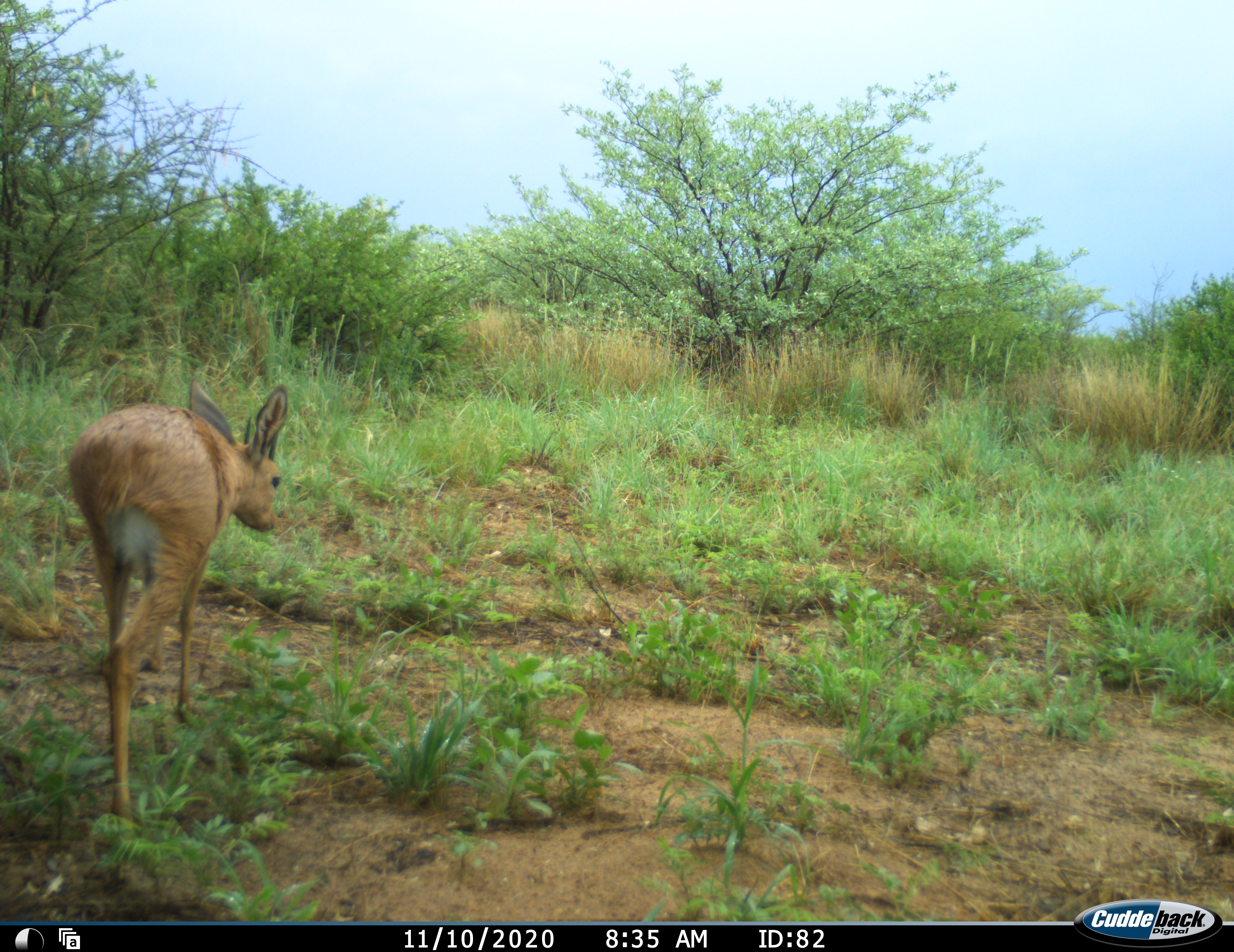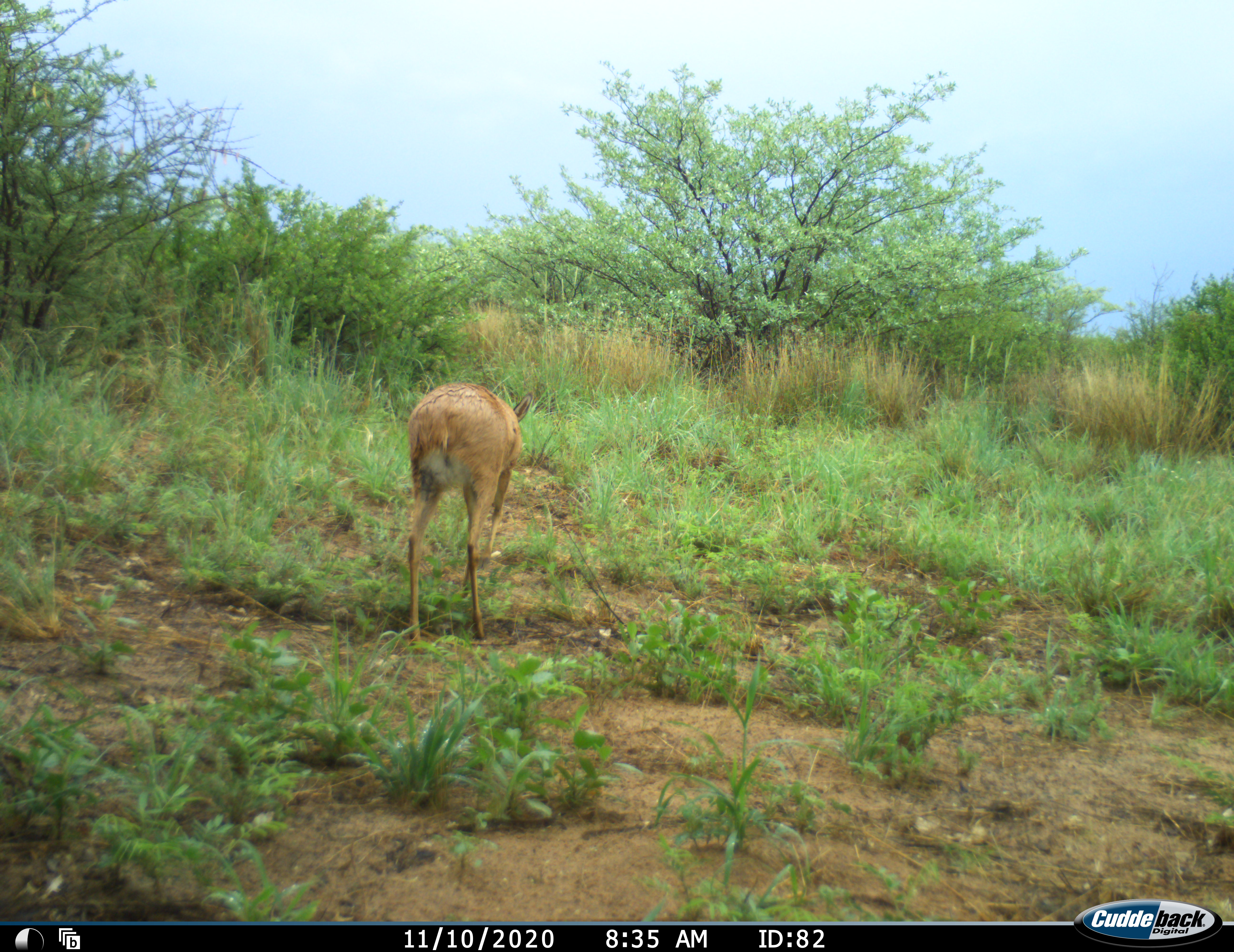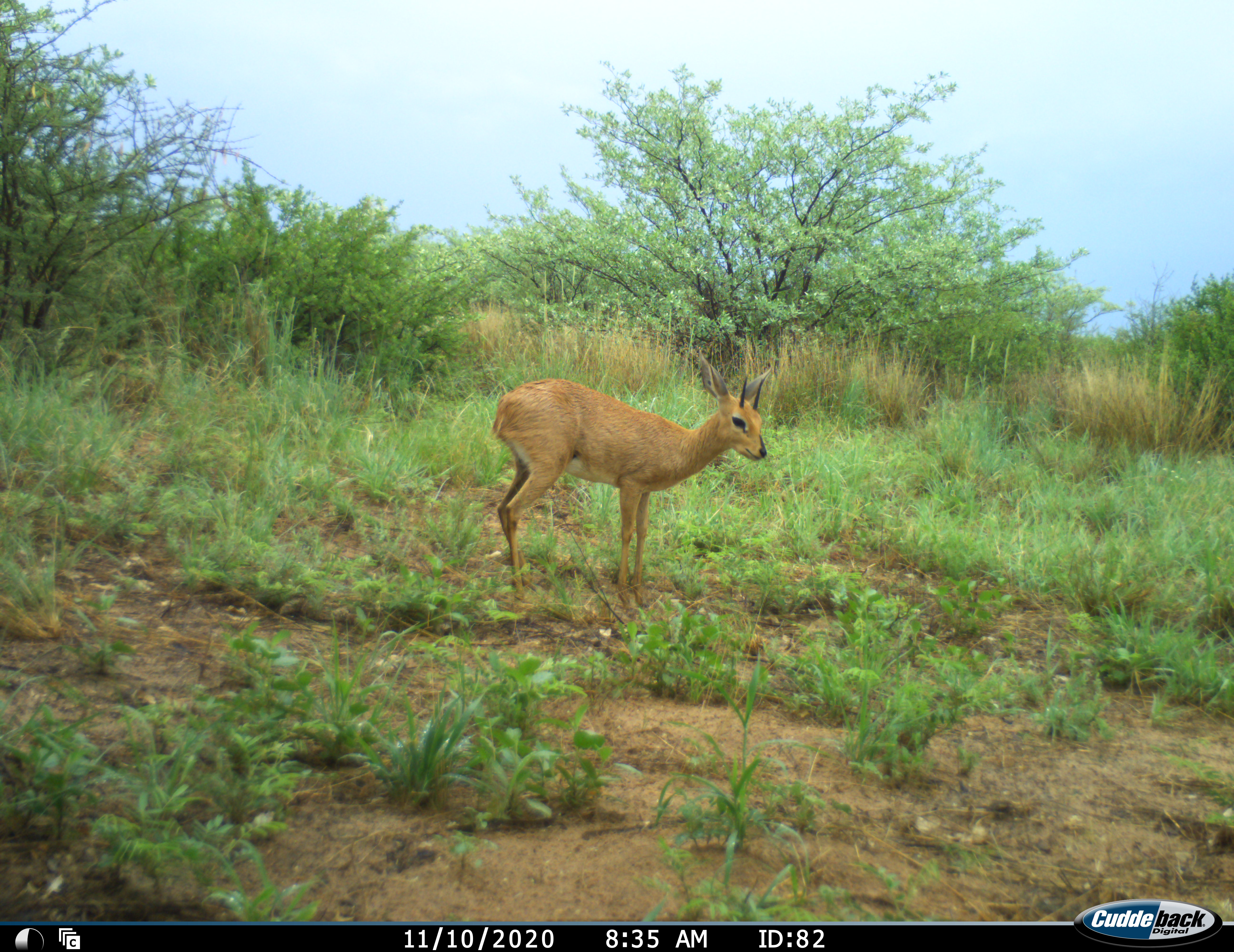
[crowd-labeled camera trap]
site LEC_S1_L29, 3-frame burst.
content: unidentified animal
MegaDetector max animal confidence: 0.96